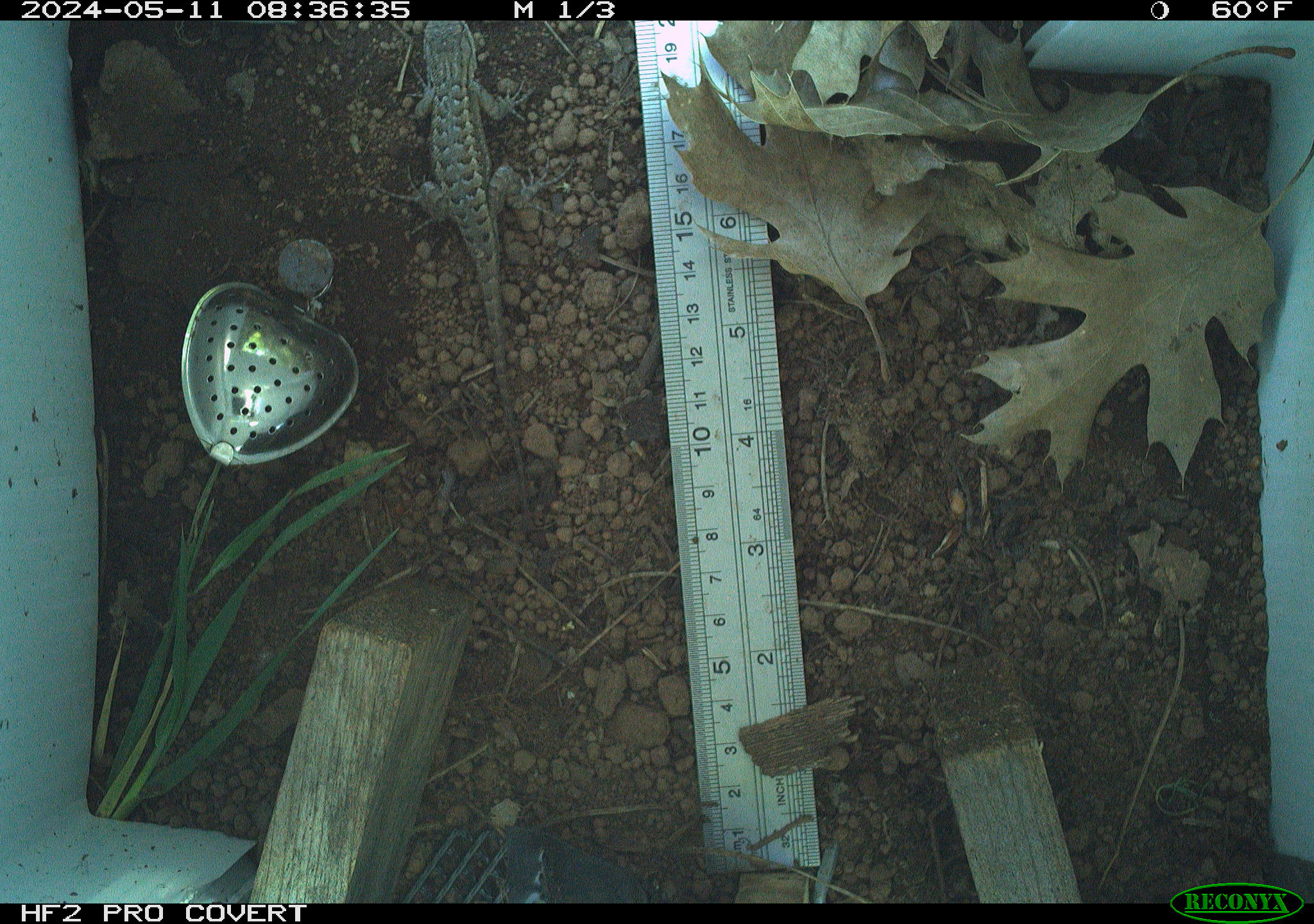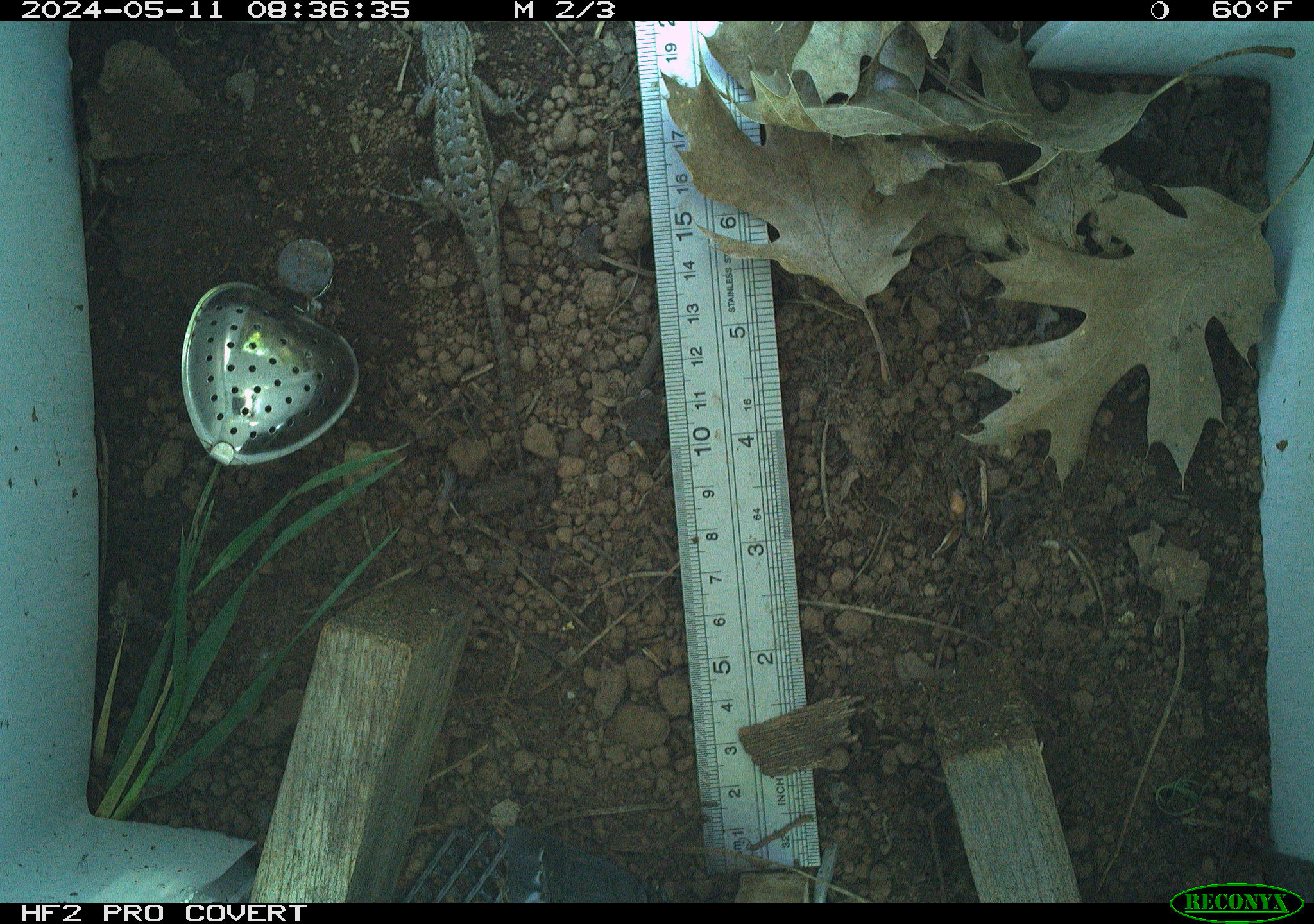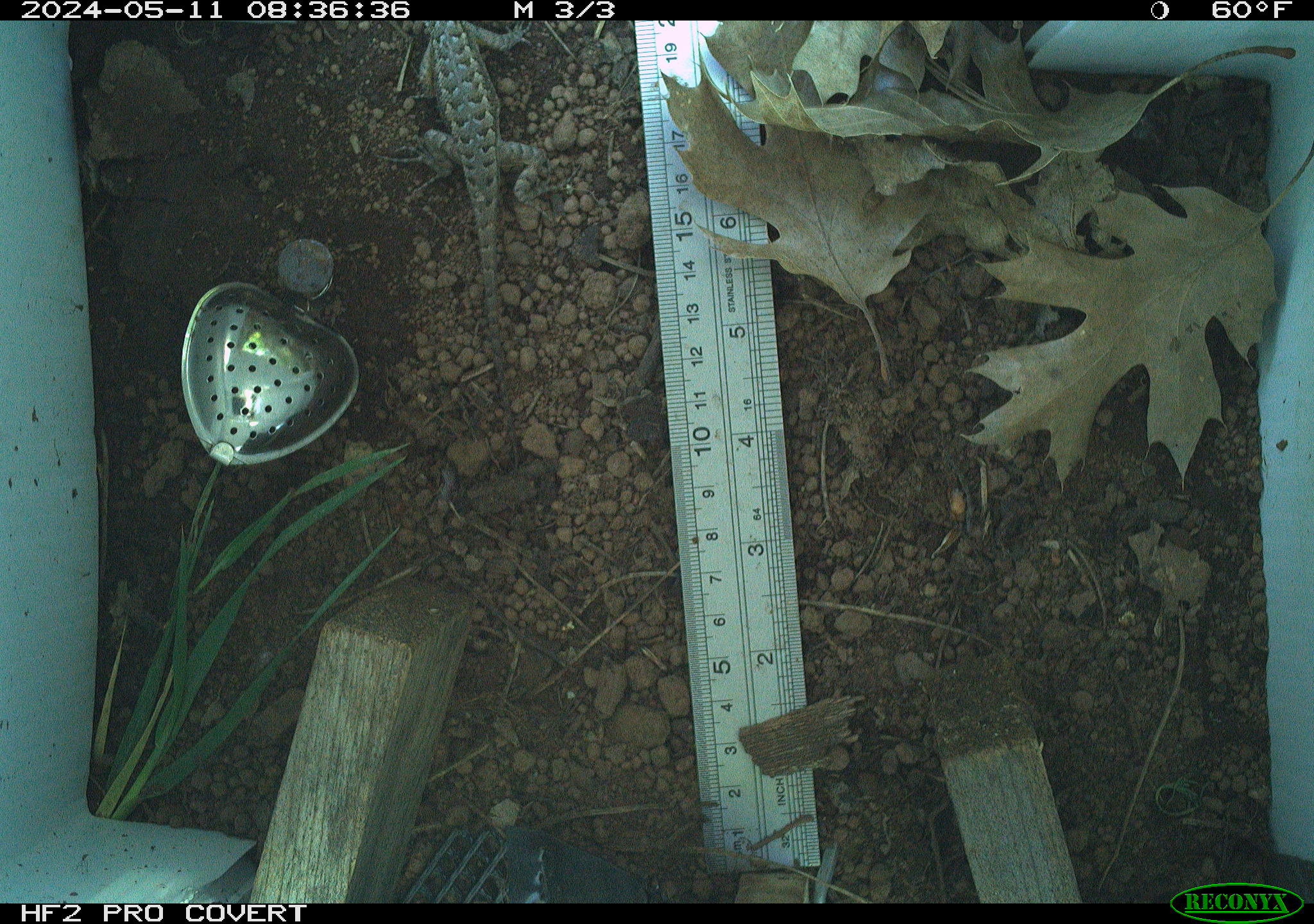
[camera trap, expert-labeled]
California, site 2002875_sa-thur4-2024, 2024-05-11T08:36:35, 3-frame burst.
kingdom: Animalia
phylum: Chordata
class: Reptilia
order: Squamata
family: Phrynosomatidae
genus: Sceloporus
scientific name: Sceloporus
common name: spiny lizards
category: sceloporus species